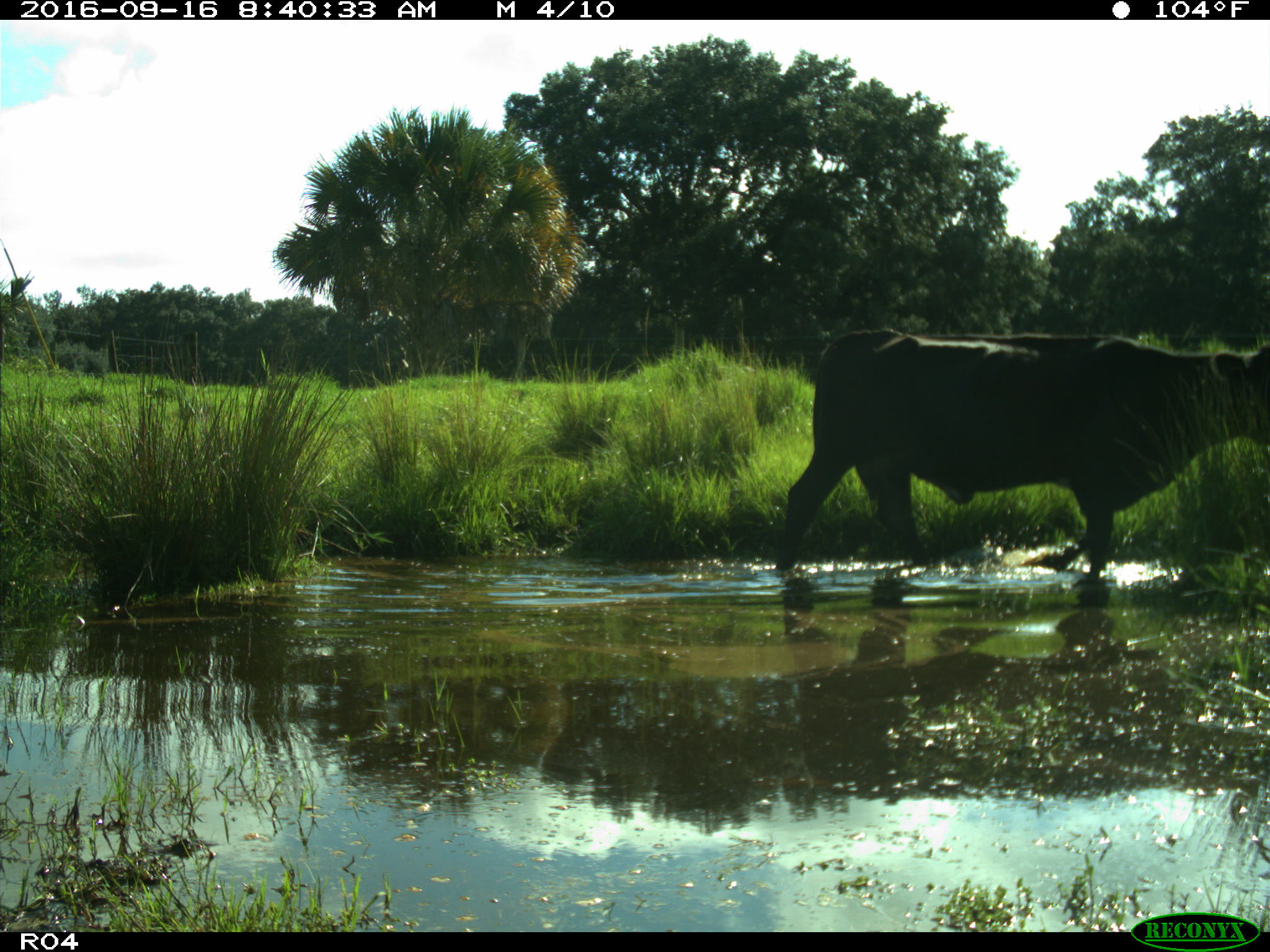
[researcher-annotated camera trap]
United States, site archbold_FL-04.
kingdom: Animalia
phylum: Chordata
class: Mammalia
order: Artiodactyla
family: Bovidae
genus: Bos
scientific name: Bos taurus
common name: domestic cow